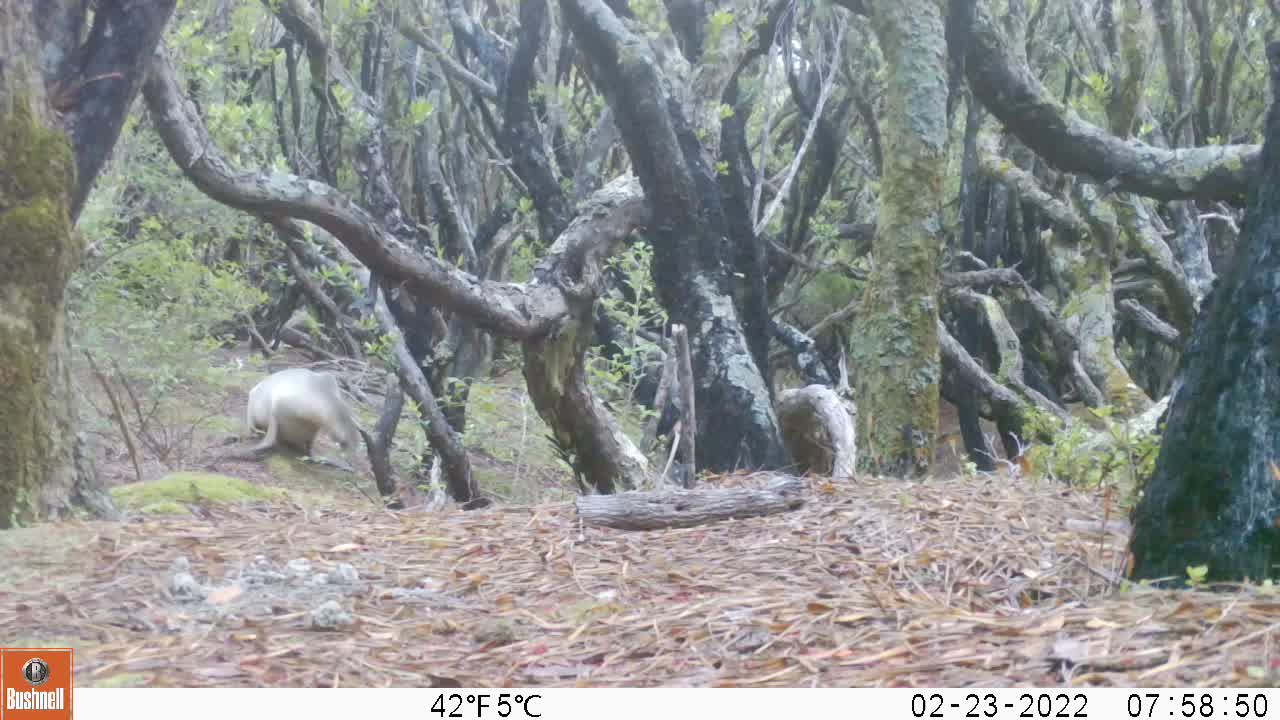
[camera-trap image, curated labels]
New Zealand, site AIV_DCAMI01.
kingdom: Animalia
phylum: Chordata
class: Mammalia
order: Carnivora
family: Otariidae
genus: Phocarctos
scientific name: Phocarctos hookeri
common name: new zealand sea lion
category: sealion